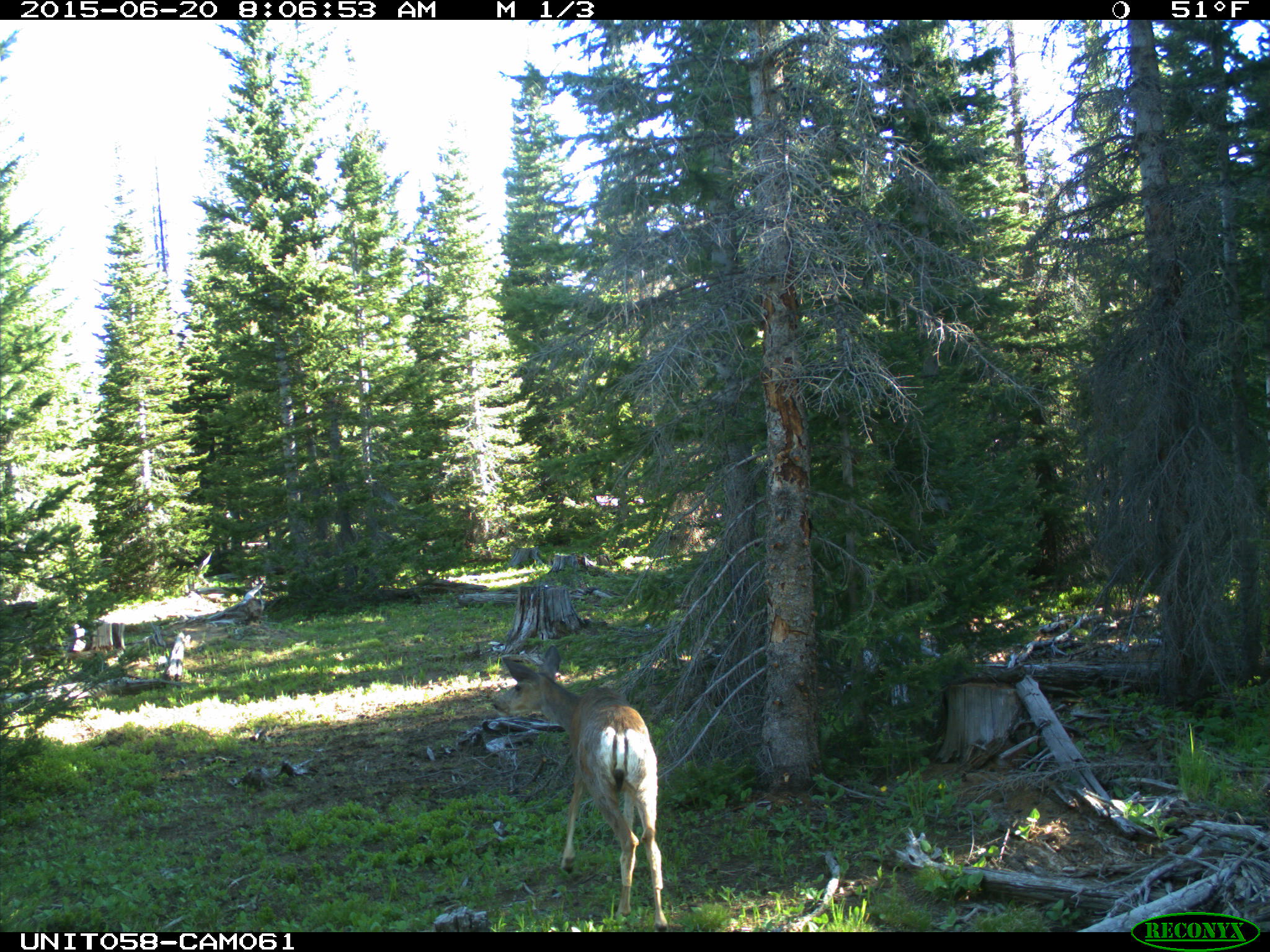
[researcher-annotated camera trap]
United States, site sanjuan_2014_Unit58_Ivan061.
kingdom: Animalia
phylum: Chordata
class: Mammalia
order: Artiodactyla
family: Cervidae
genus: Odocoileus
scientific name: Odocoileus hemionus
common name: mule deer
Odocoileus hemionus (mule deer).